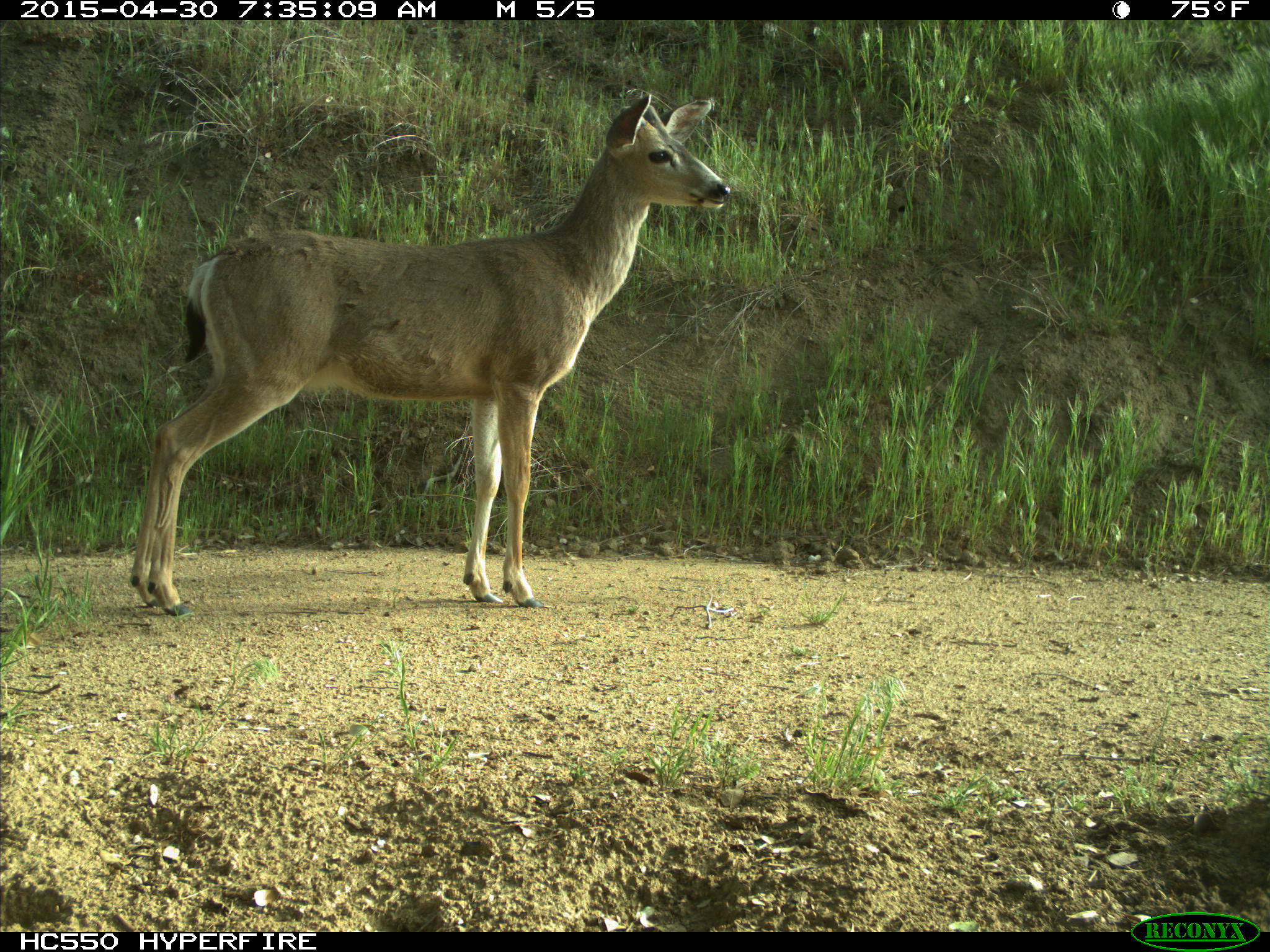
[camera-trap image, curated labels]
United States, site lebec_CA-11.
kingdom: Animalia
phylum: Chordata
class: Mammalia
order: Artiodactyla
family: Cervidae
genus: Odocoileus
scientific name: Odocoileus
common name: deer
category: unidentified deer